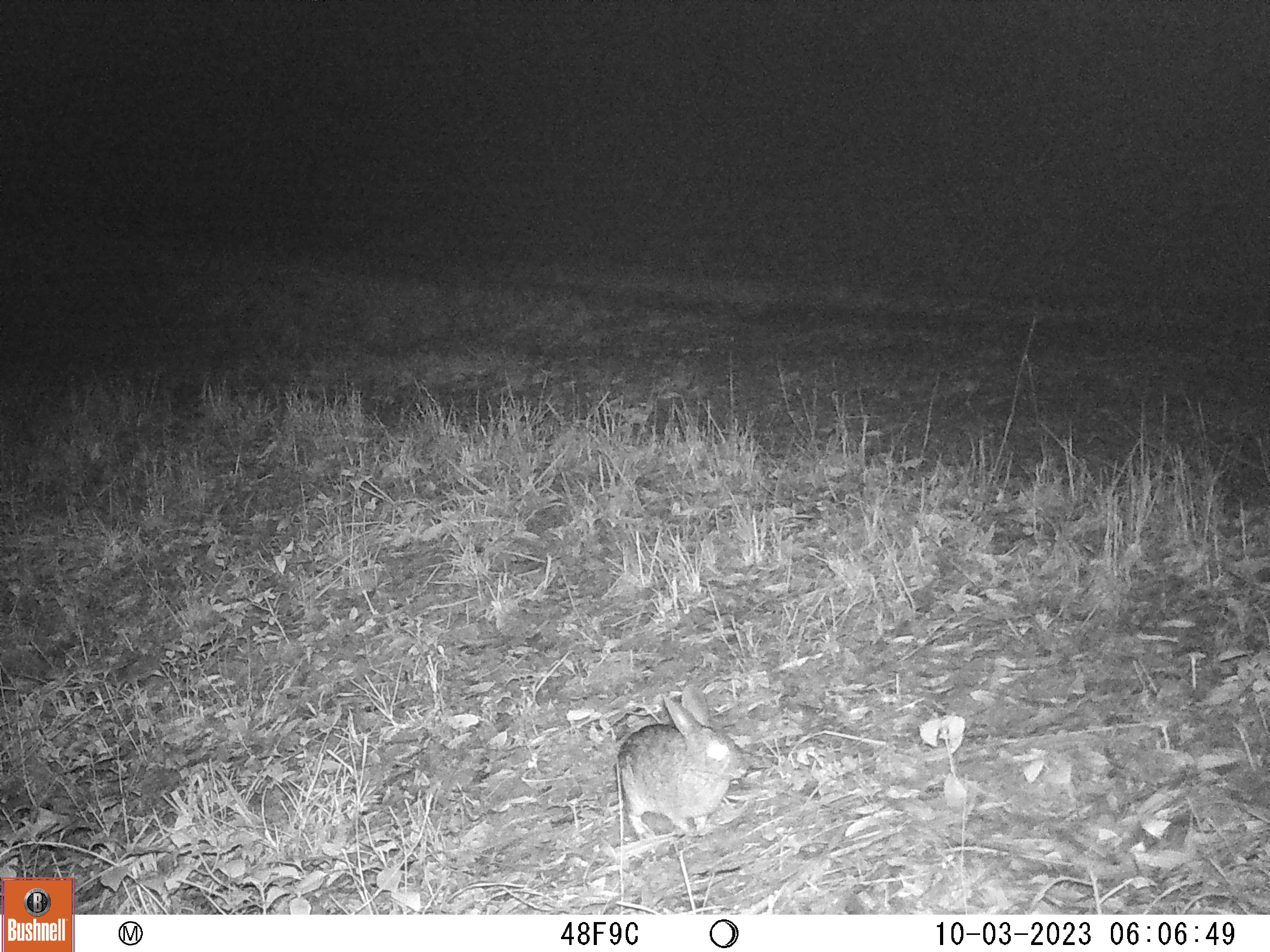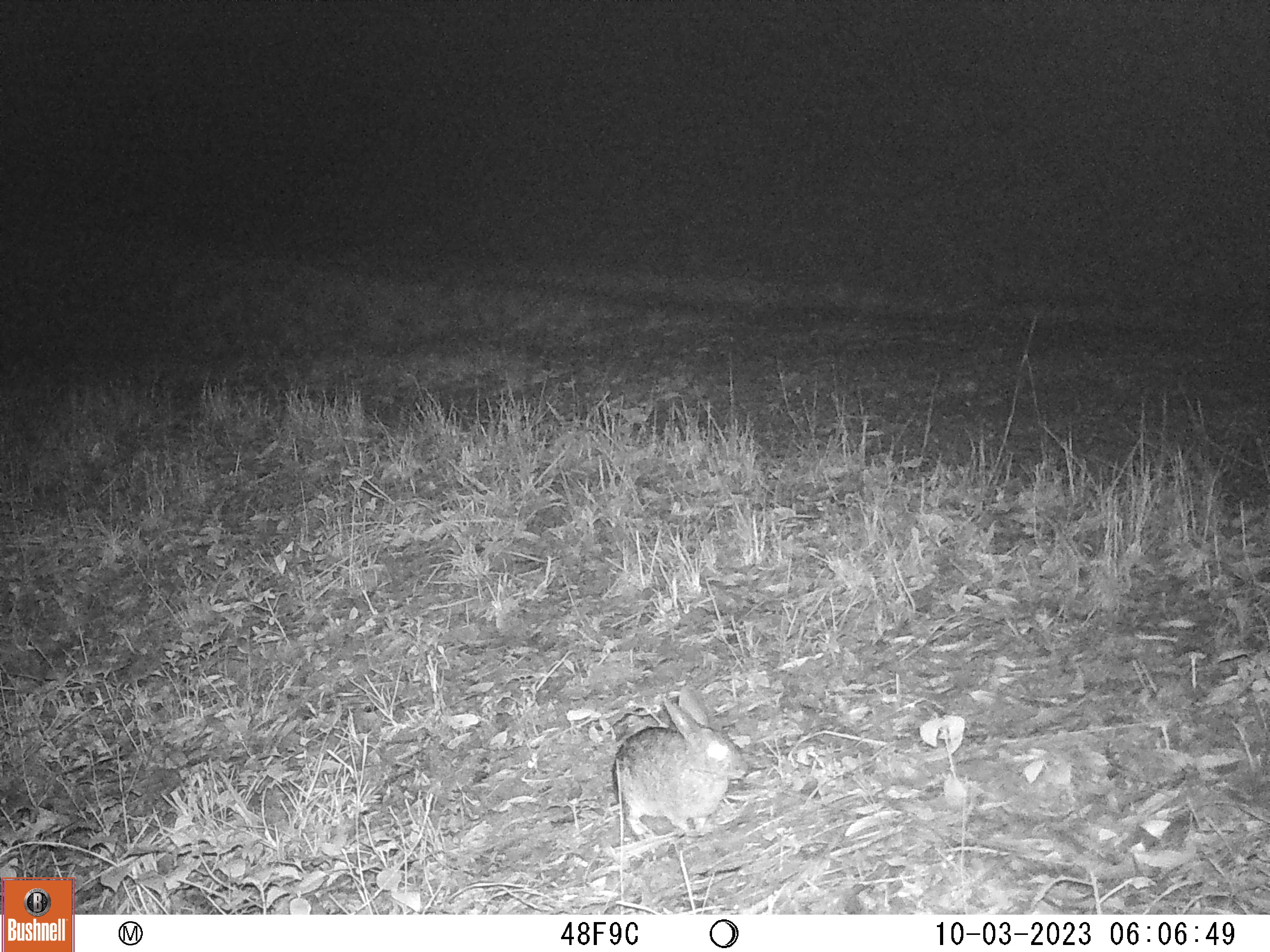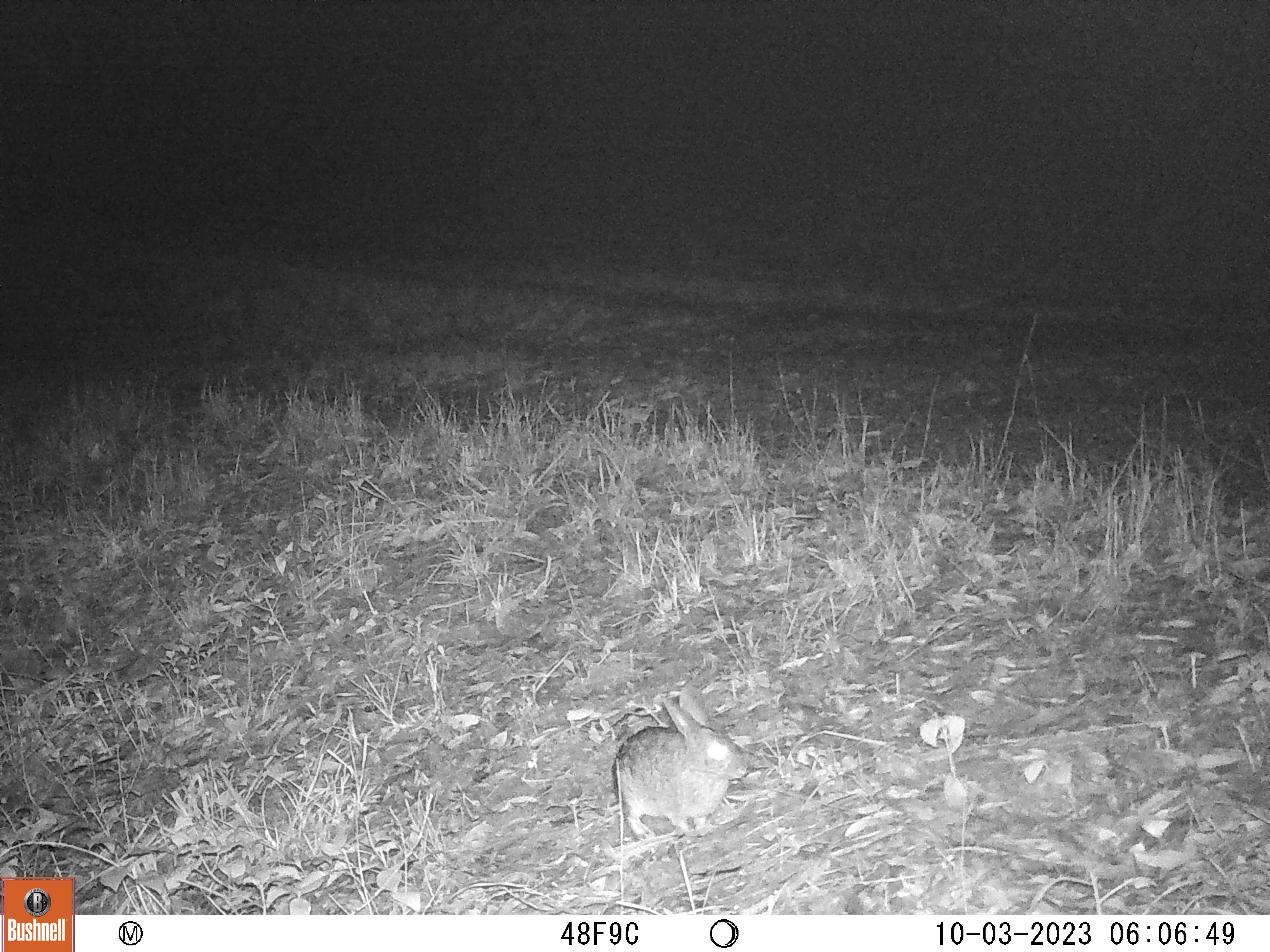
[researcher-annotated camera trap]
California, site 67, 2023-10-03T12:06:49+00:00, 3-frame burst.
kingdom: Animalia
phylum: Chordata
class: Mammalia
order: Lagomorpha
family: Leporidae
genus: Sylvilagus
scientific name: Sylvilagus bachmani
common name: brush rabbit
Brush rabbit (Sylvilagus bachmani).